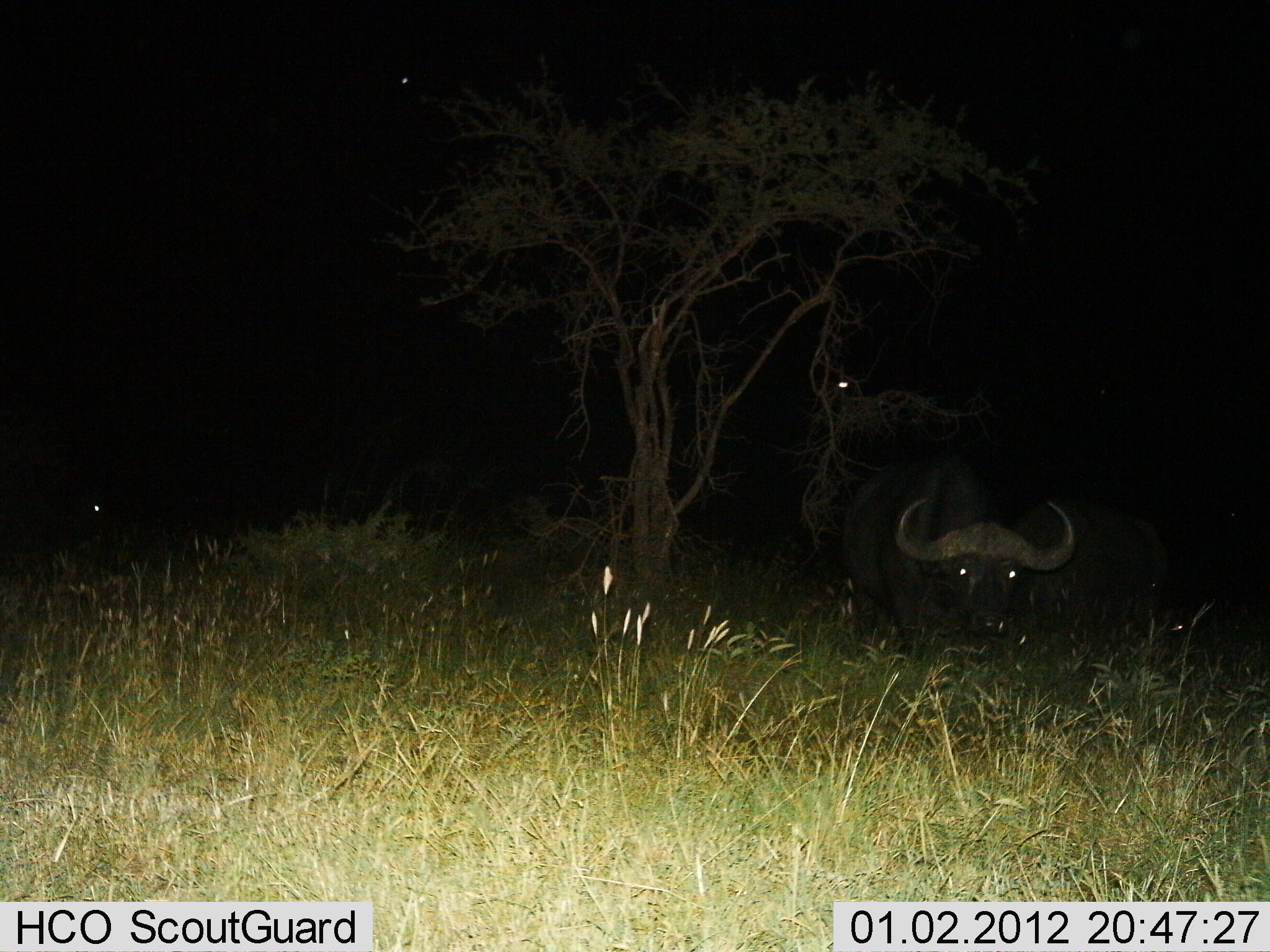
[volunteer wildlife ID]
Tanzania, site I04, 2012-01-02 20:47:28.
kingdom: Animalia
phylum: Chordata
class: Mammalia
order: Artiodactyla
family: Bovidae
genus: Syncerus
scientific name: Syncerus caffer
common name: cape buffalo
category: buffalo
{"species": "buffalo (cape buffalo) (Syncerus caffer)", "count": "1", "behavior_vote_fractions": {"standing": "48%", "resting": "48%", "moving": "3%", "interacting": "0%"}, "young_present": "0%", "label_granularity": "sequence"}